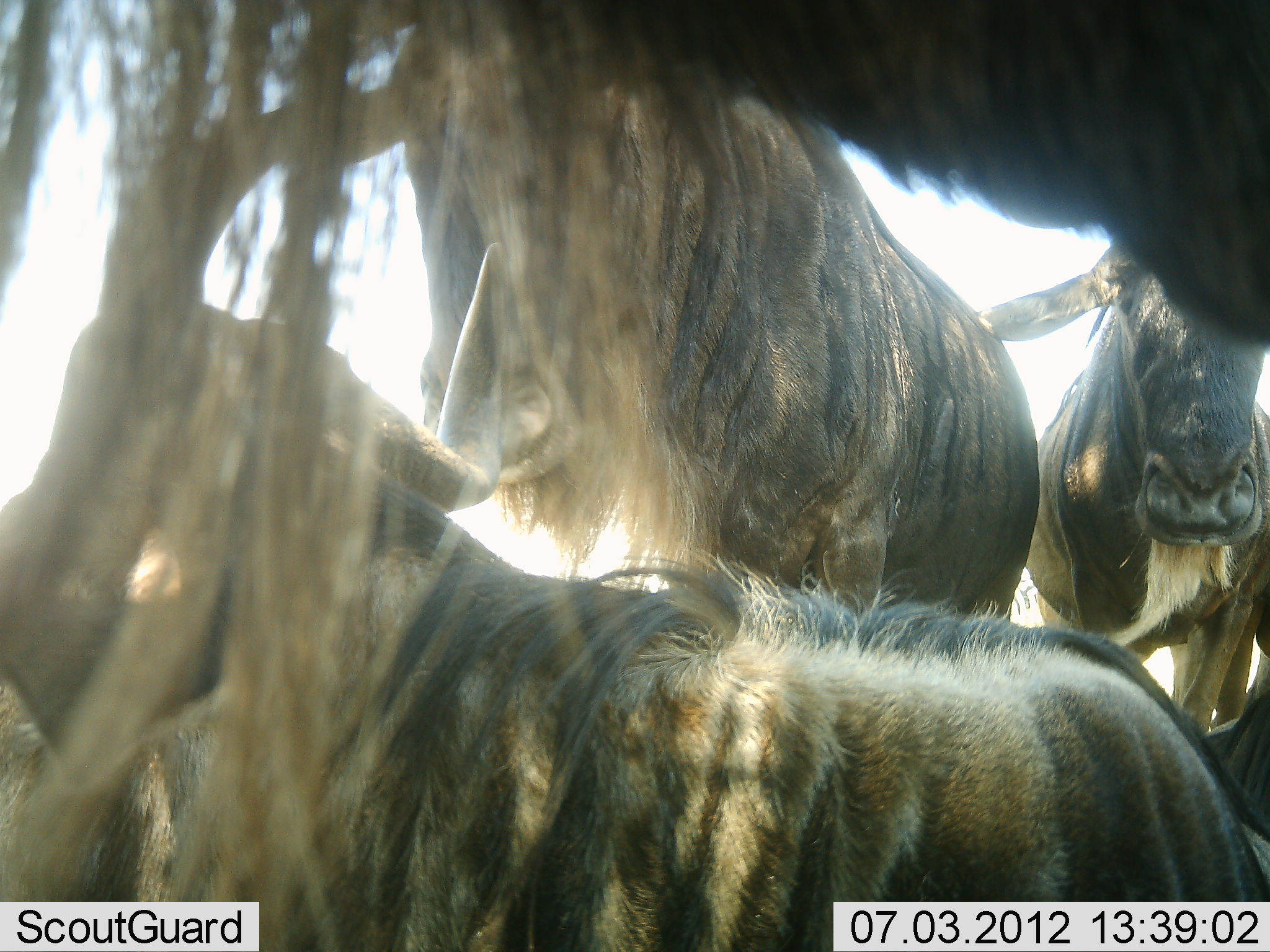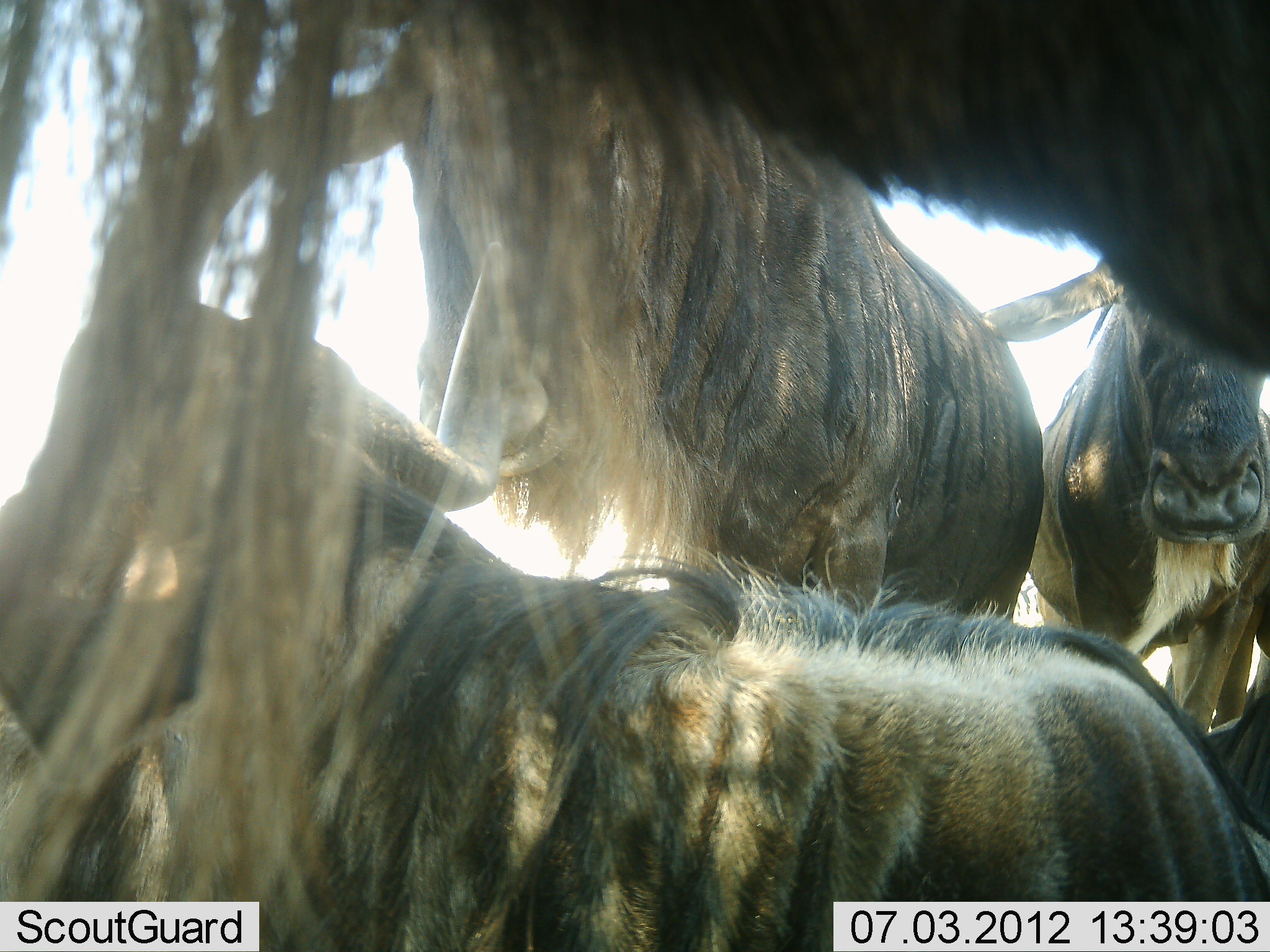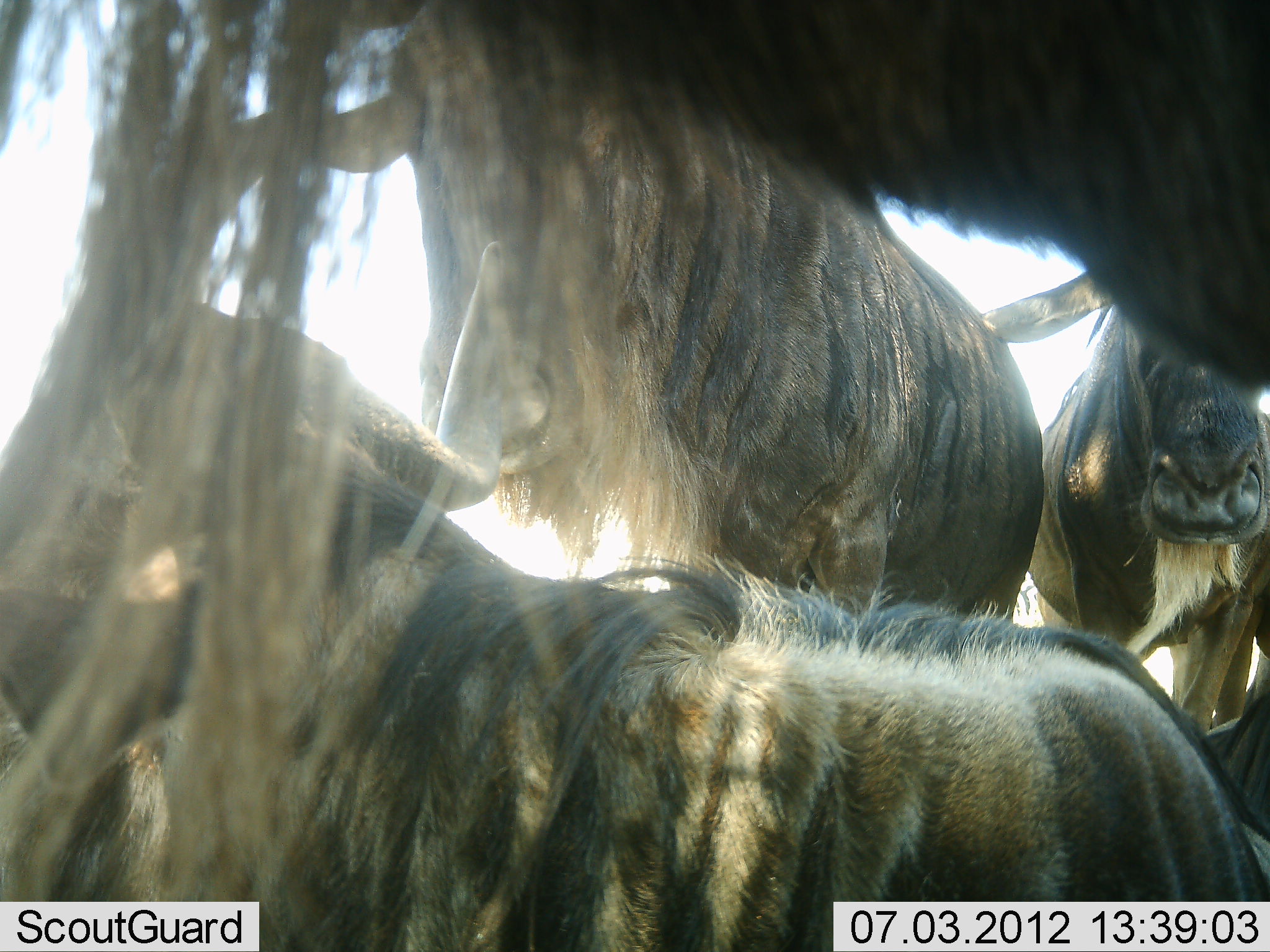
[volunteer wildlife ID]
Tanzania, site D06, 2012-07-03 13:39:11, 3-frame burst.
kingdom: Animalia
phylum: Chordata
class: Mammalia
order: Artiodactyla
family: Bovidae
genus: Connochaetes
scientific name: Connochaetes taurinus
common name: blue wildebeest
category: wildebeest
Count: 4.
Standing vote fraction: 70%.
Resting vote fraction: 80%.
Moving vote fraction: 0%.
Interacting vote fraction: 10%.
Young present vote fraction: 0%.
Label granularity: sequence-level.